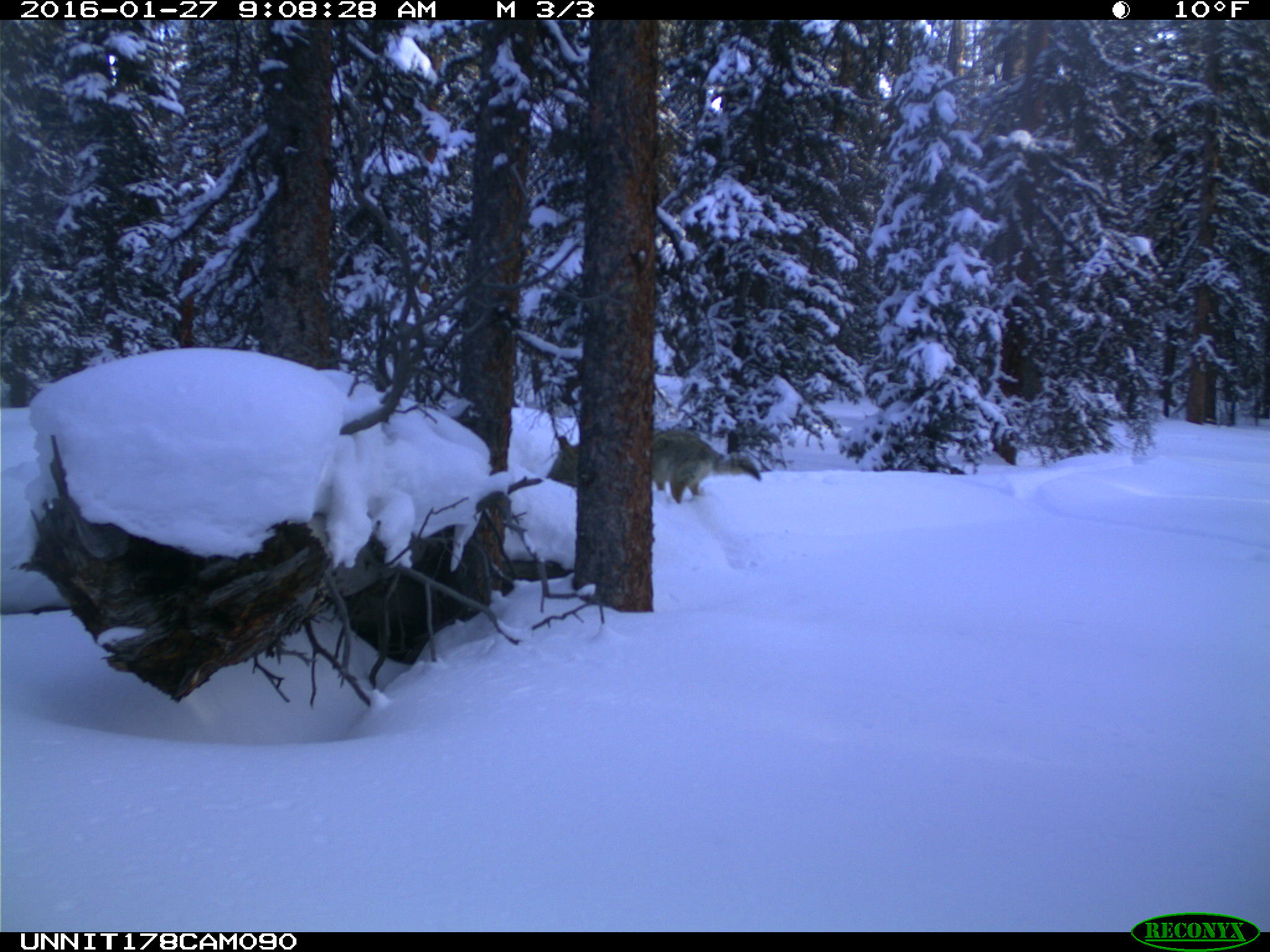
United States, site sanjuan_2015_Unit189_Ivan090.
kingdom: Animalia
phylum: Chordata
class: Mammalia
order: Carnivora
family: Canidae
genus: Canis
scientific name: Canis latrans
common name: coyote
Canis latrans (coyote).